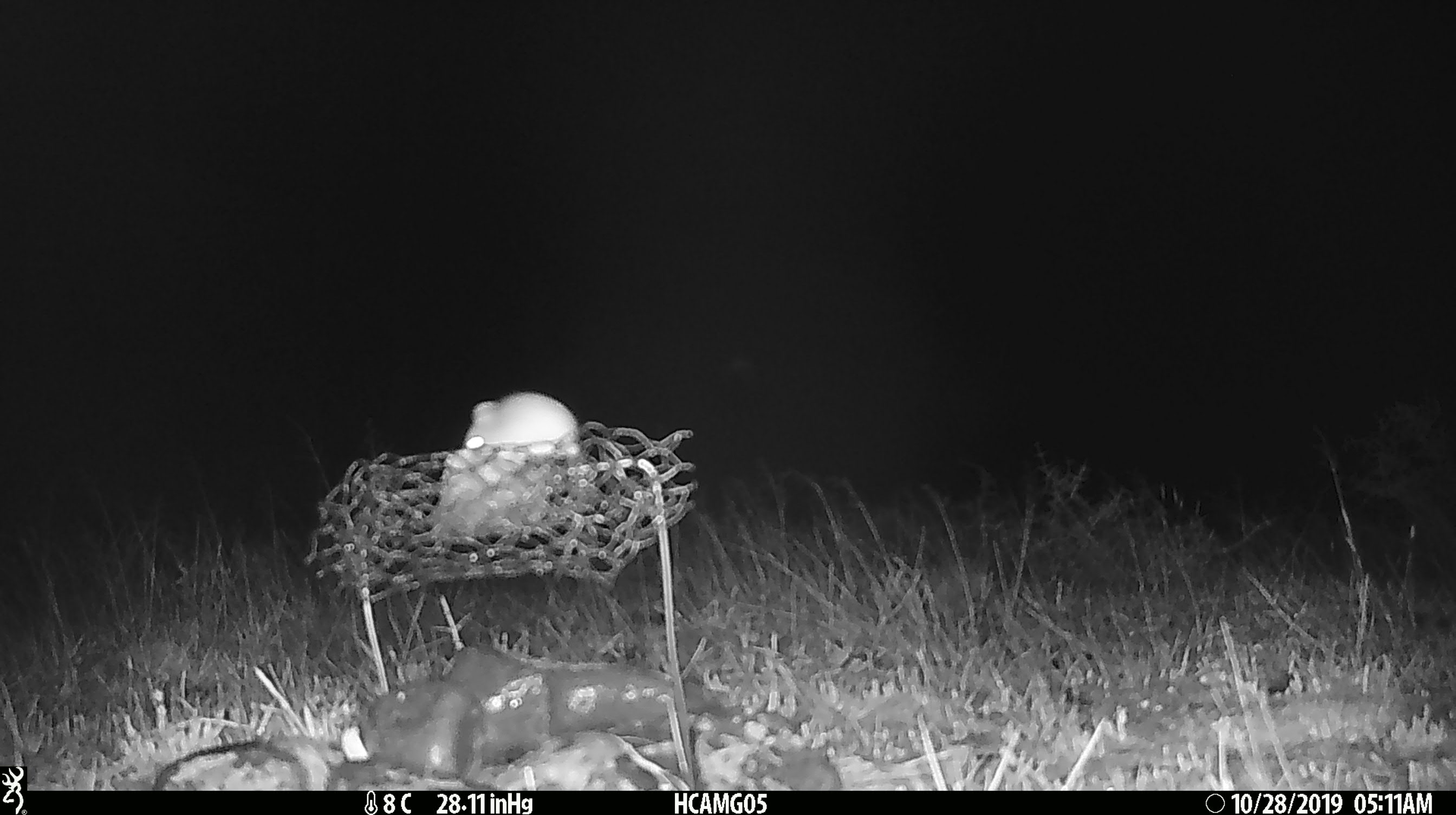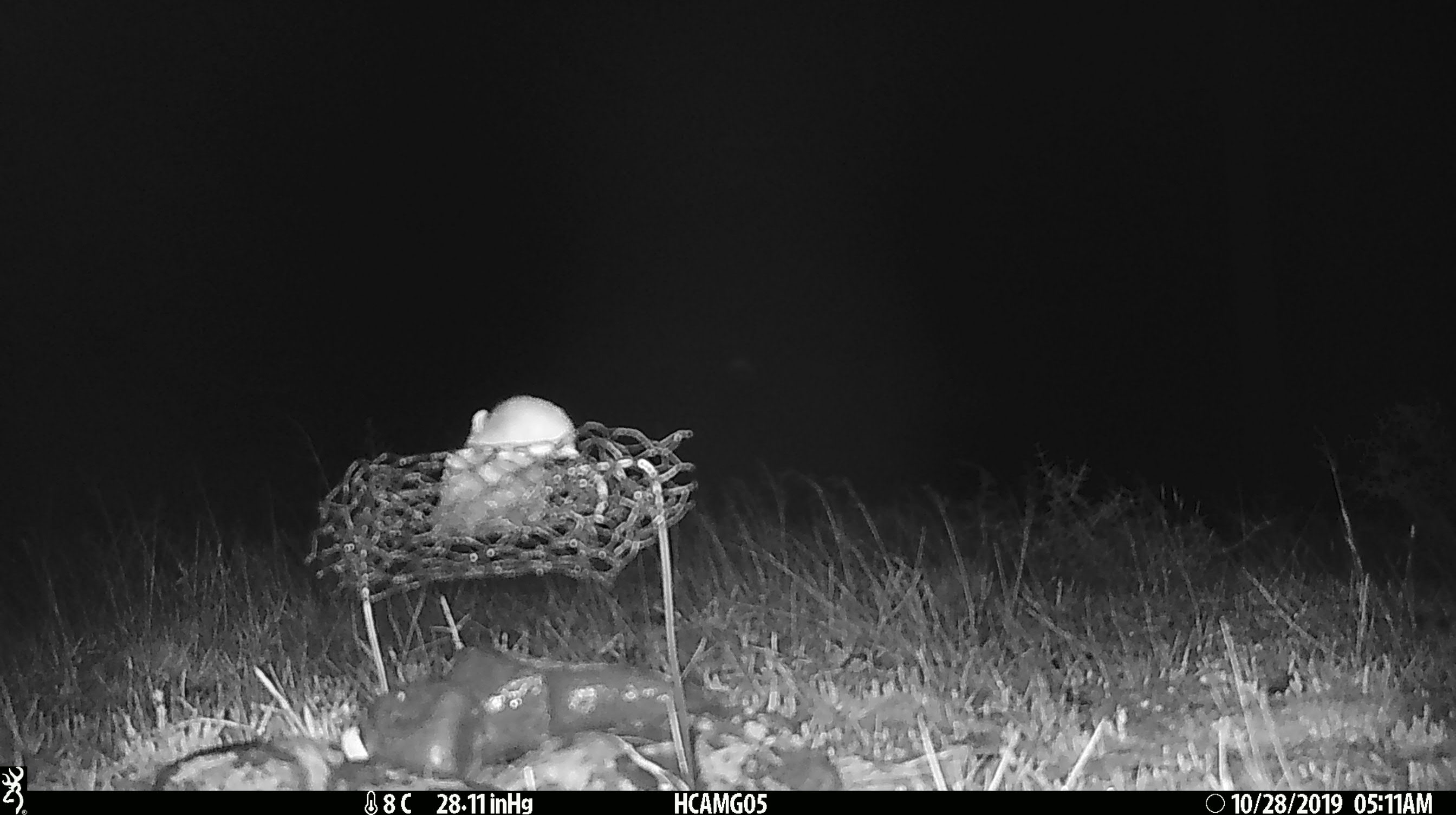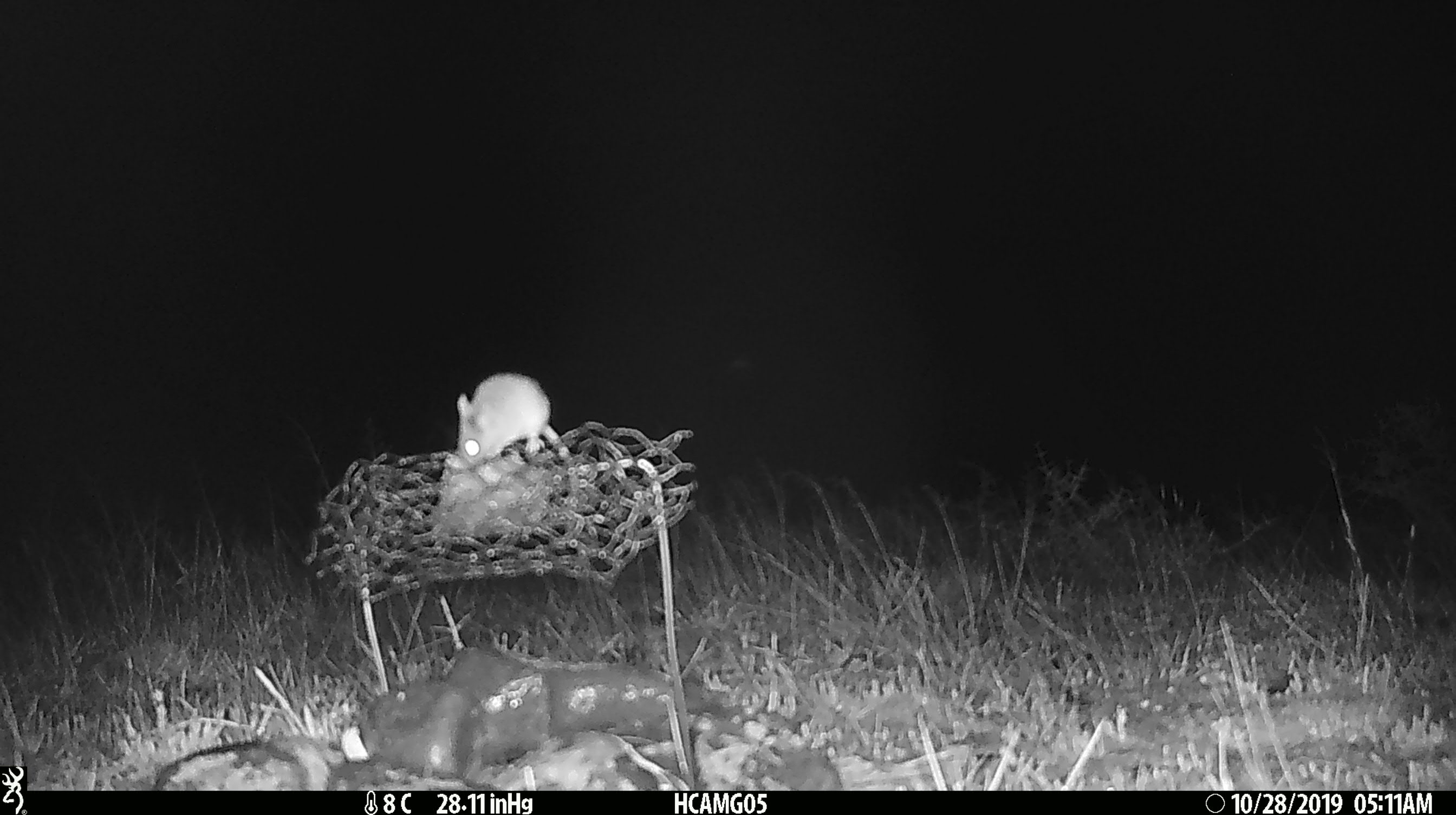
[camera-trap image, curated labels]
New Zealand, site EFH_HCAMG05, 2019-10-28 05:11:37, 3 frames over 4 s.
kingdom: Animalia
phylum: Chordata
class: Mammalia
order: Rodentia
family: Muridae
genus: Mus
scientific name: Mus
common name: mouse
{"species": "mouse (Mus)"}